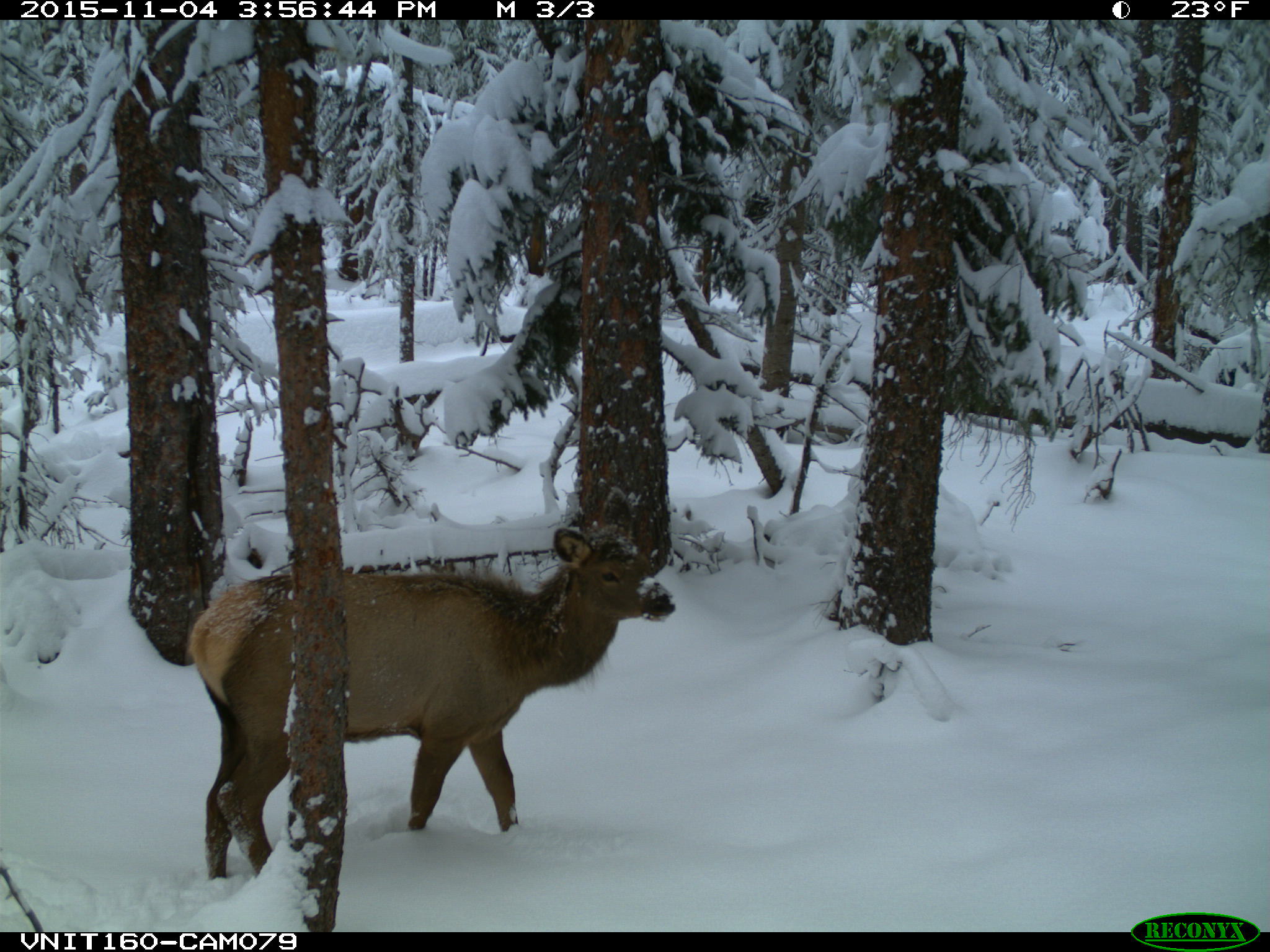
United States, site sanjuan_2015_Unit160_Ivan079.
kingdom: Animalia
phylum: Chordata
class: Mammalia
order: Artiodactyla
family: Cervidae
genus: Cervus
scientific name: Cervus elaphus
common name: red deer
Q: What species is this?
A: Cervus elaphus (red deer).